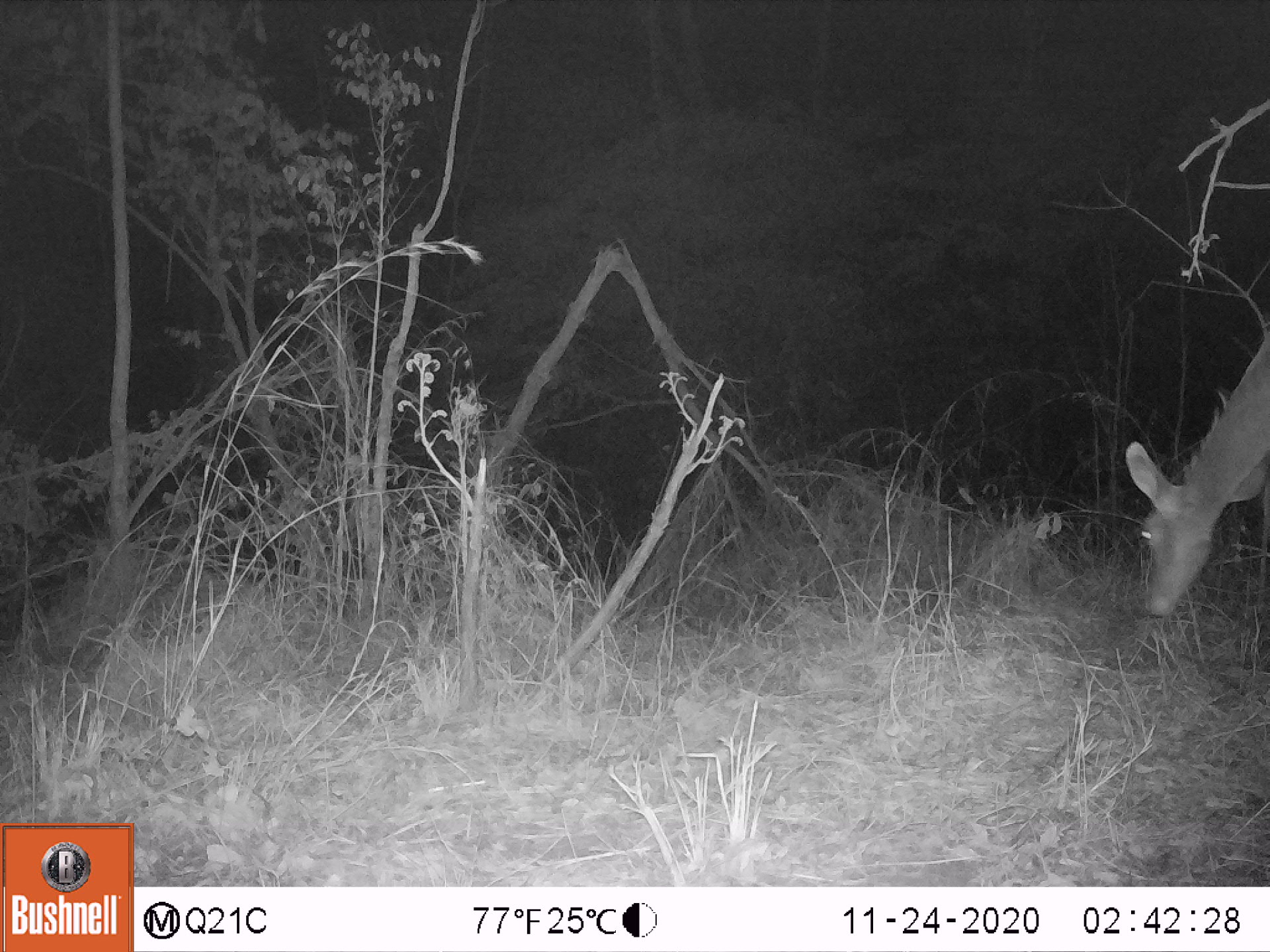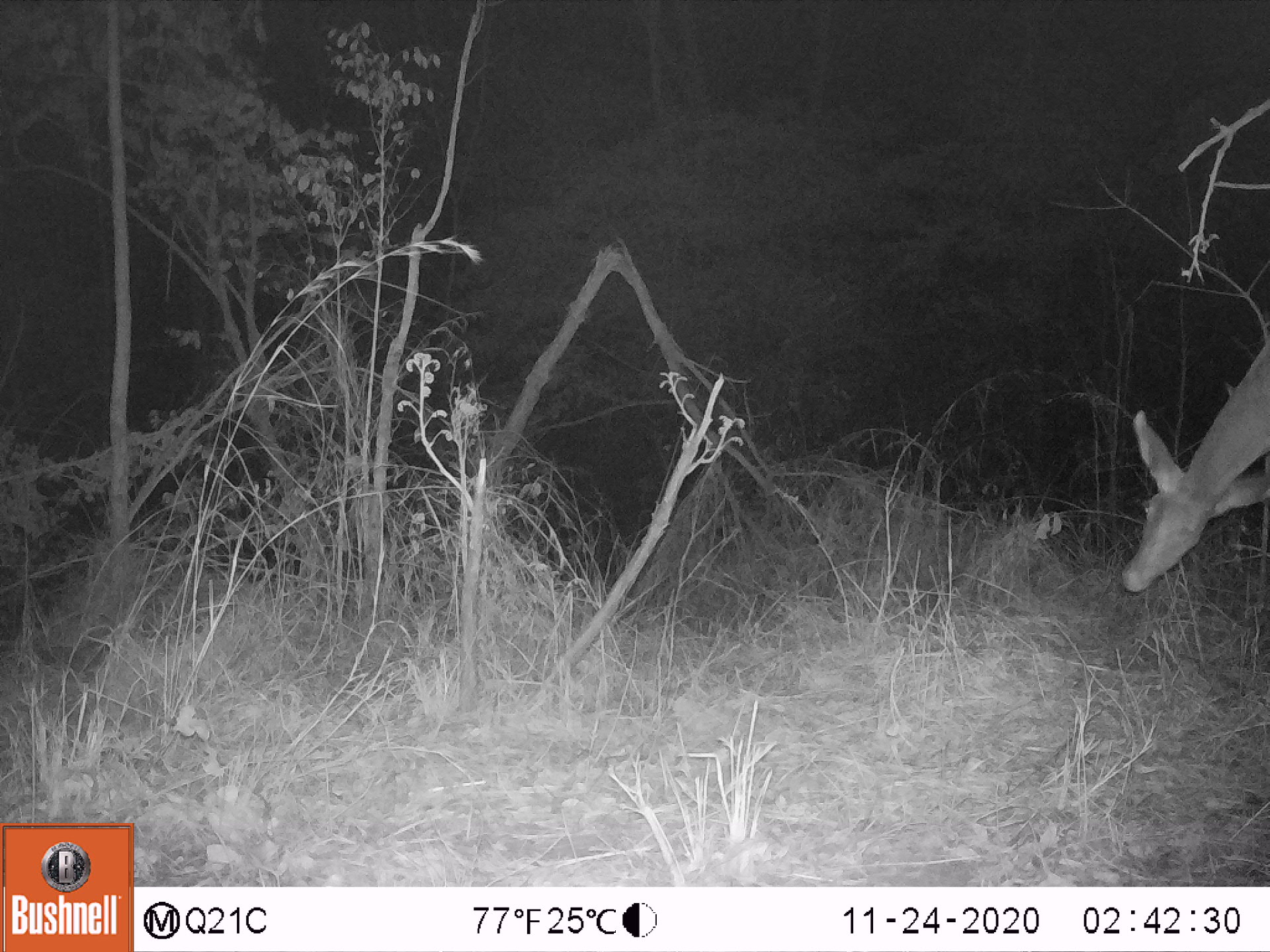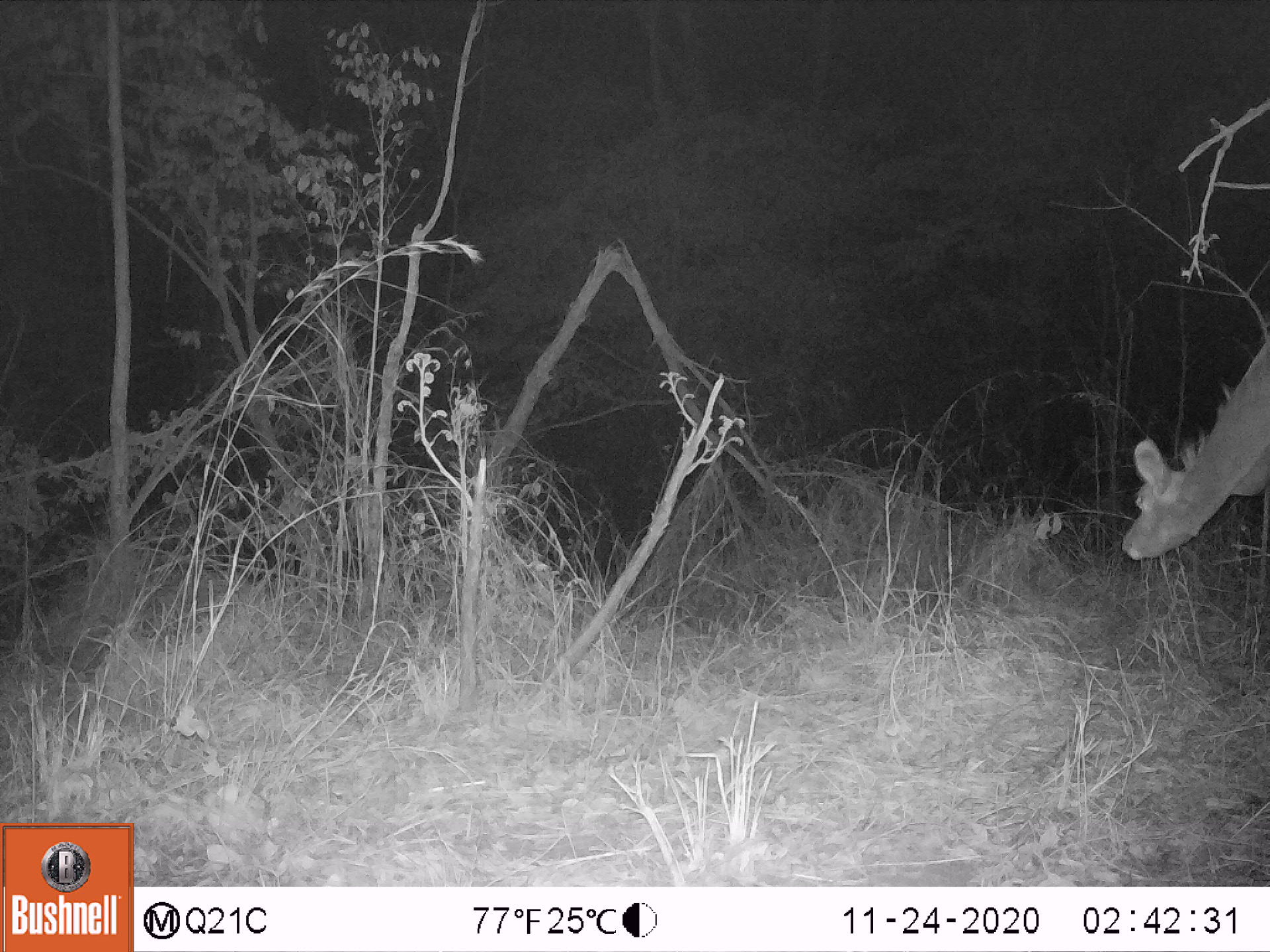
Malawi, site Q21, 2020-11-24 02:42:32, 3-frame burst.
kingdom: Animalia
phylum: Chordata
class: Mammalia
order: Artiodactyla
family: Bovidae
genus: Tragelaphus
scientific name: Tragelaphus strepsiceros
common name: greater kudu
Greater kudu (Tragelaphus strepsiceros), count 1.